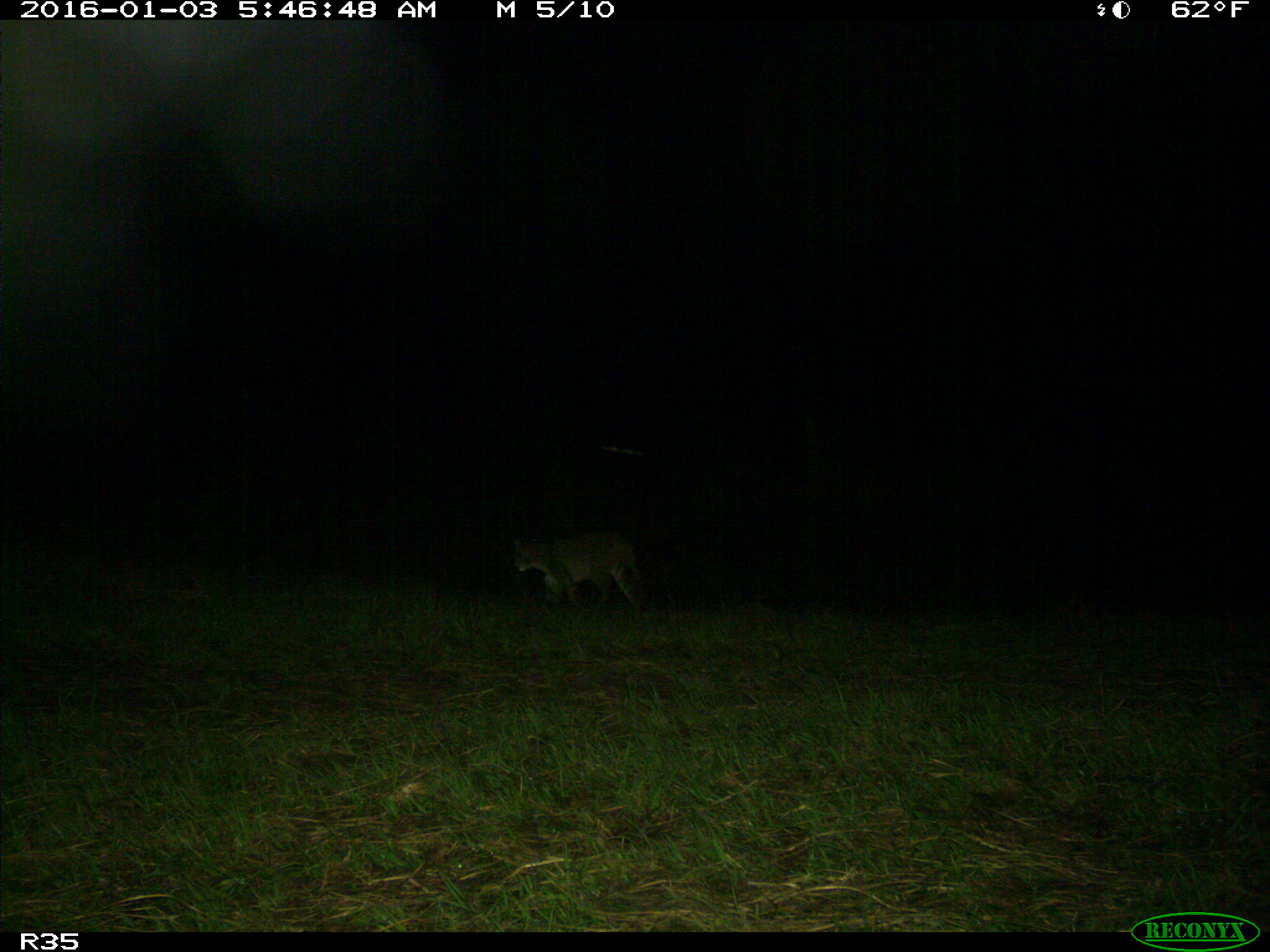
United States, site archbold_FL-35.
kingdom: Animalia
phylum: Chordata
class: Mammalia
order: Carnivora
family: Felidae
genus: Lynx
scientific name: Lynx rufus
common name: bobcat